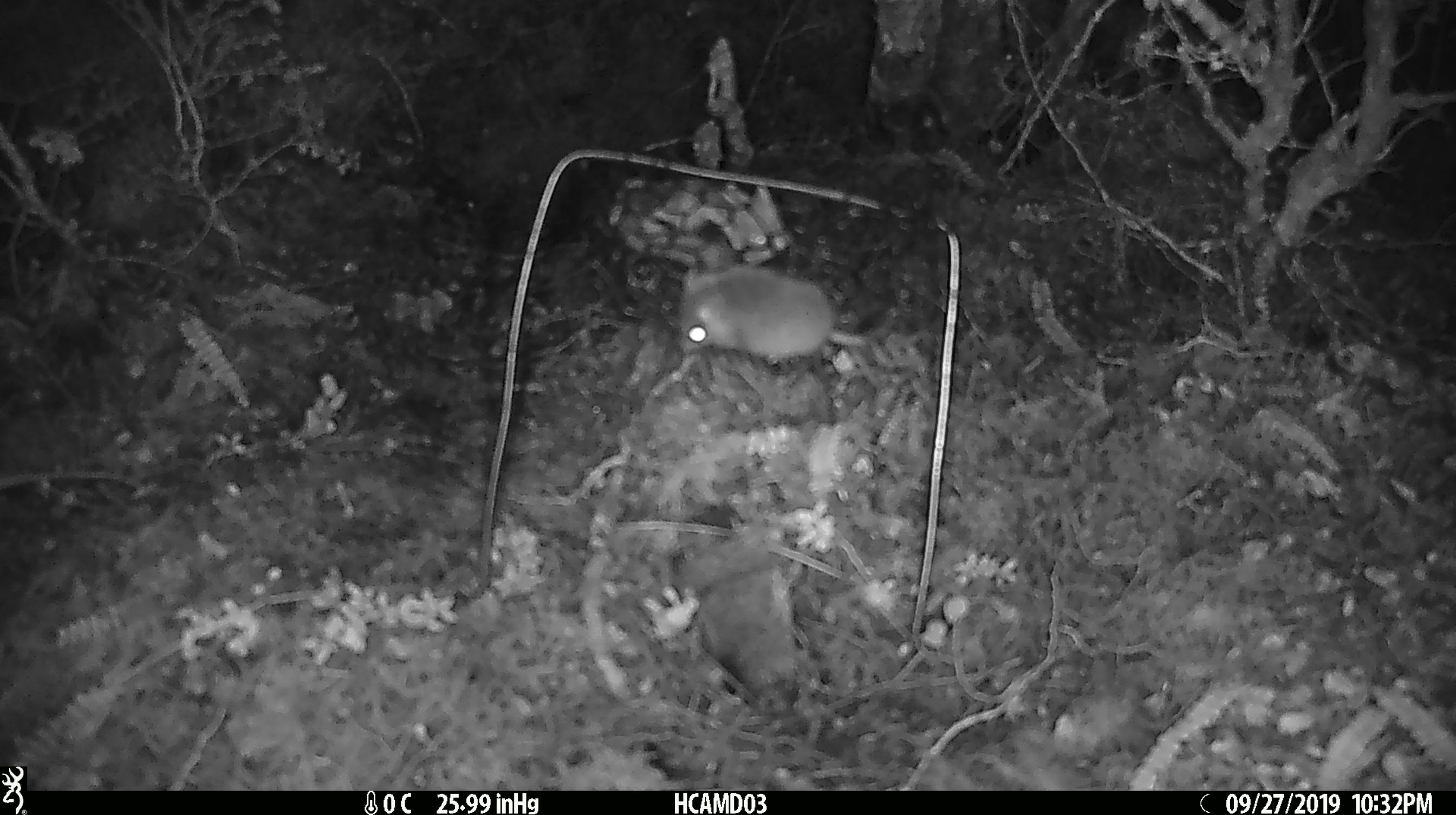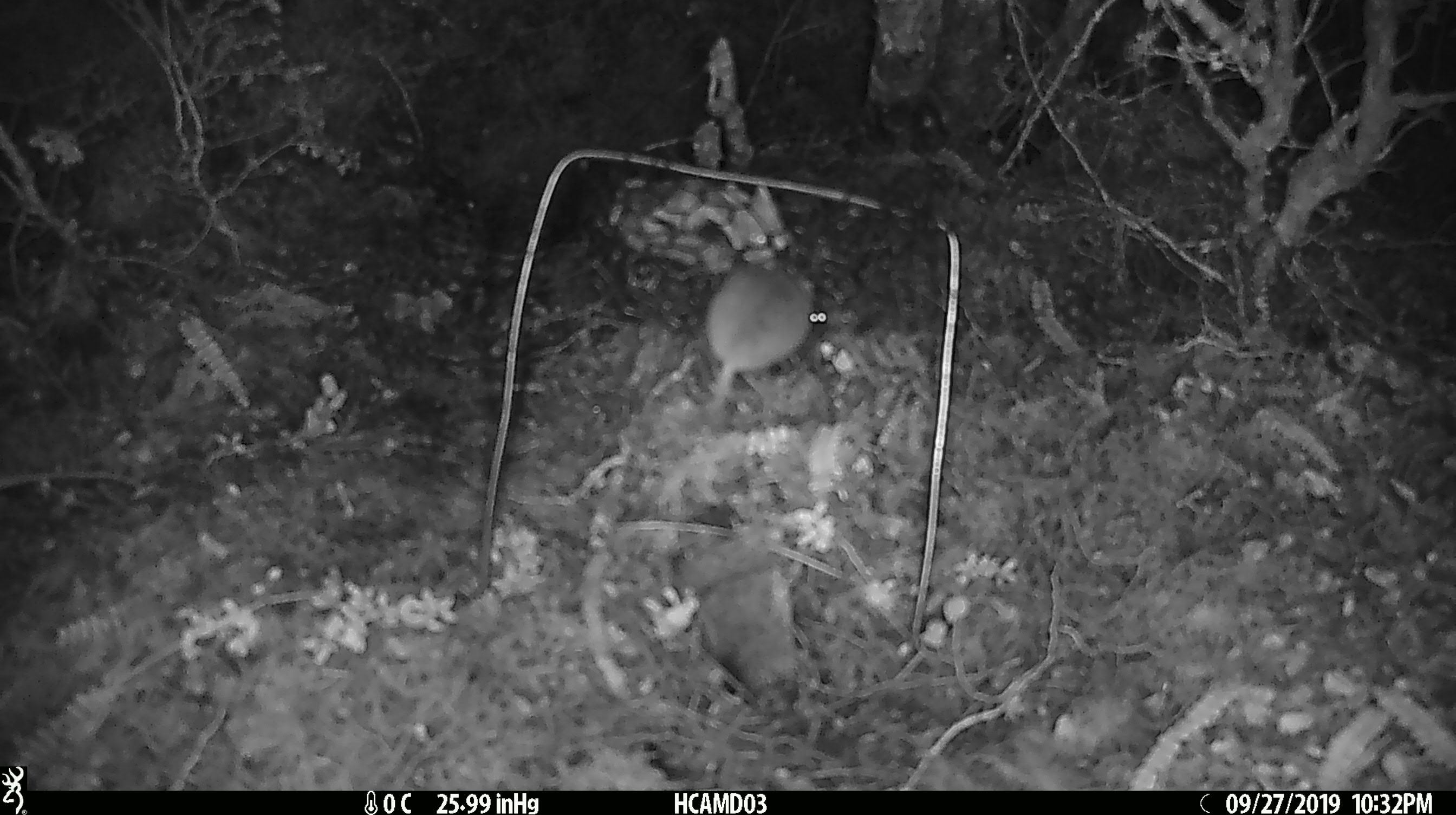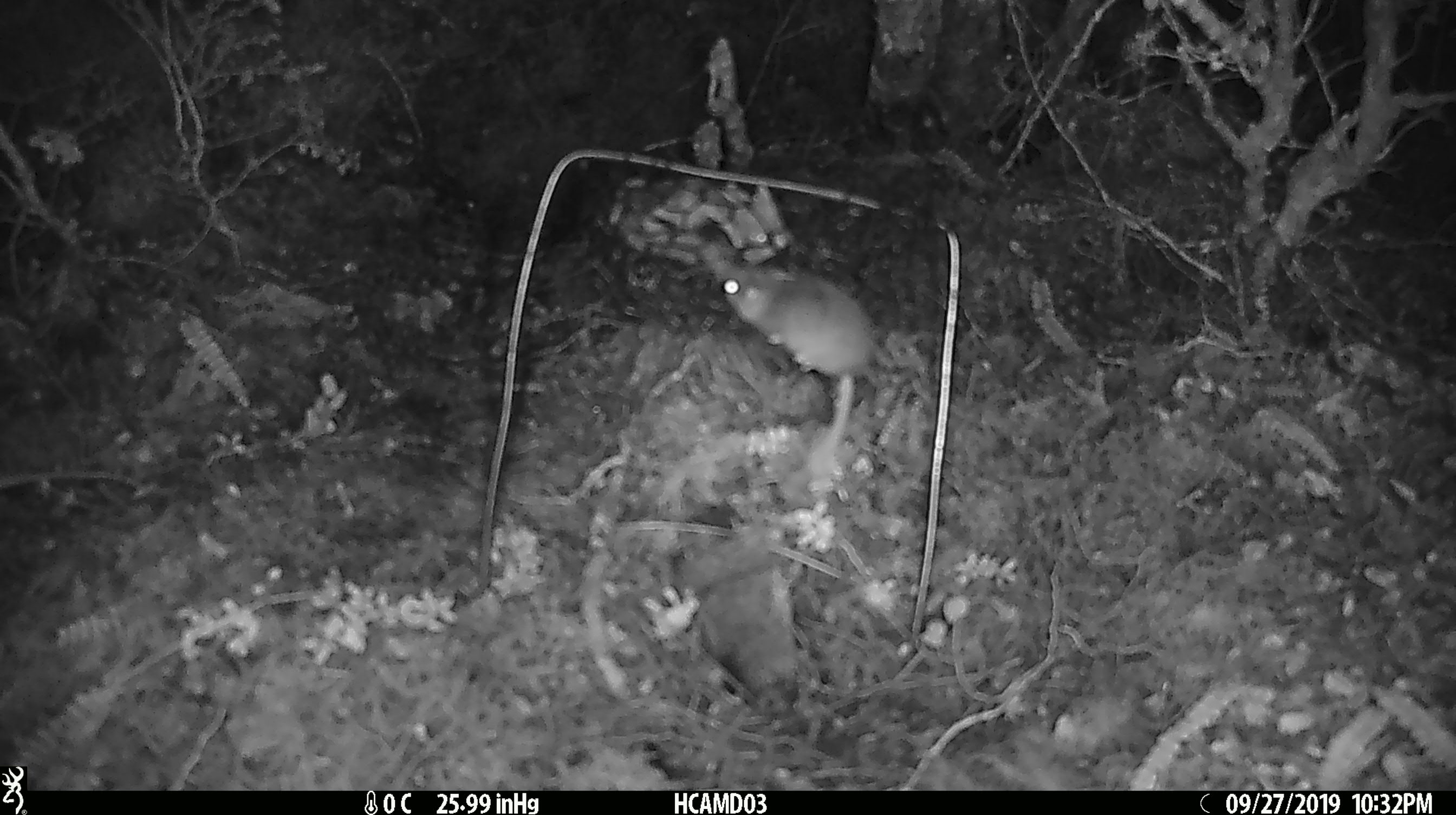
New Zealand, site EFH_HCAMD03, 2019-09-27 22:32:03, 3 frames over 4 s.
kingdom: Animalia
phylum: Chordata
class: Mammalia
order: Rodentia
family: Muridae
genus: Mus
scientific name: Mus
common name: mouse